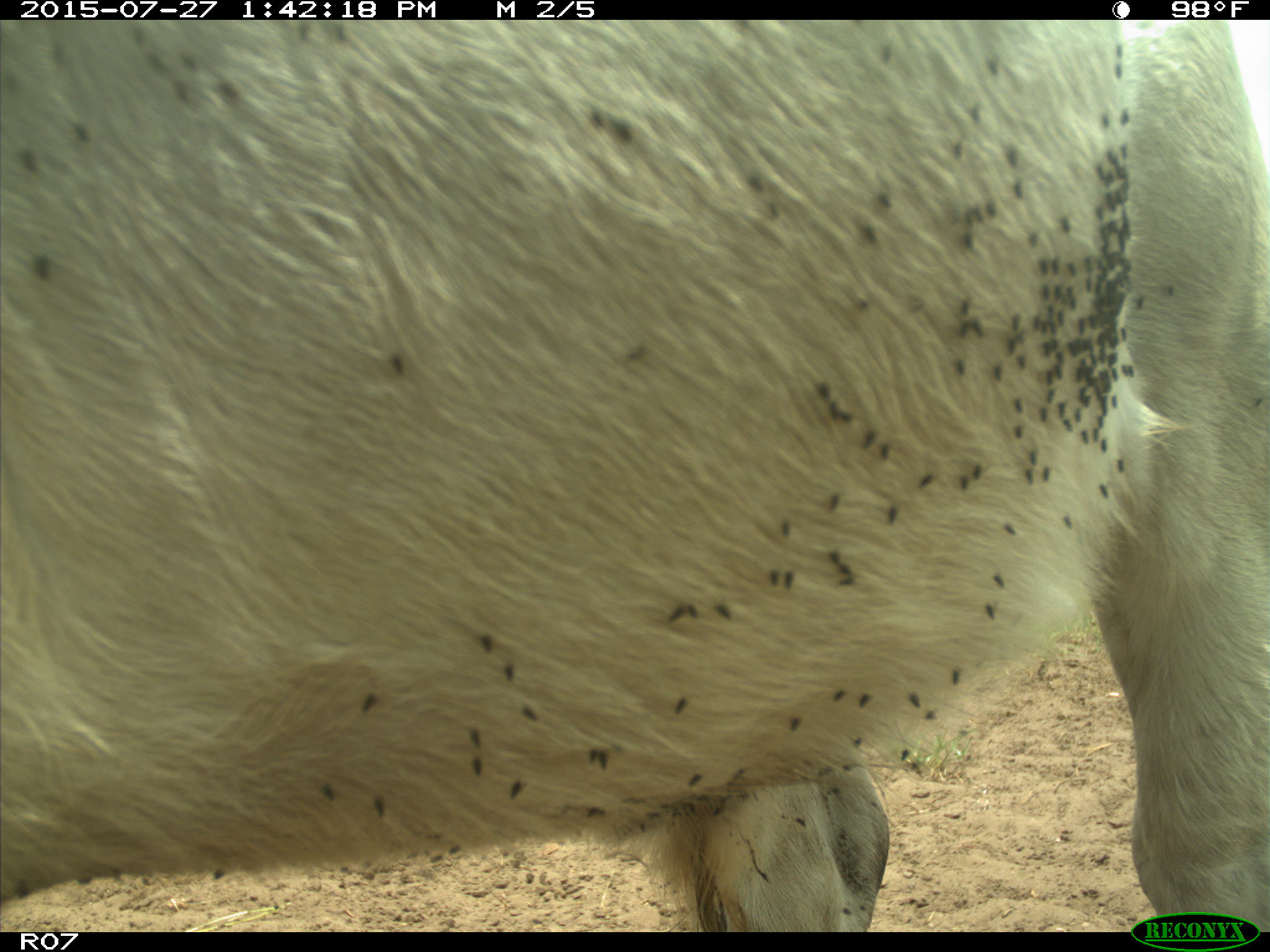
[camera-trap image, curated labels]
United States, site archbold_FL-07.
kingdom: Animalia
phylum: Chordata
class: Mammalia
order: Artiodactyla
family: Bovidae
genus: Bos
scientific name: Bos taurus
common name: domestic cow